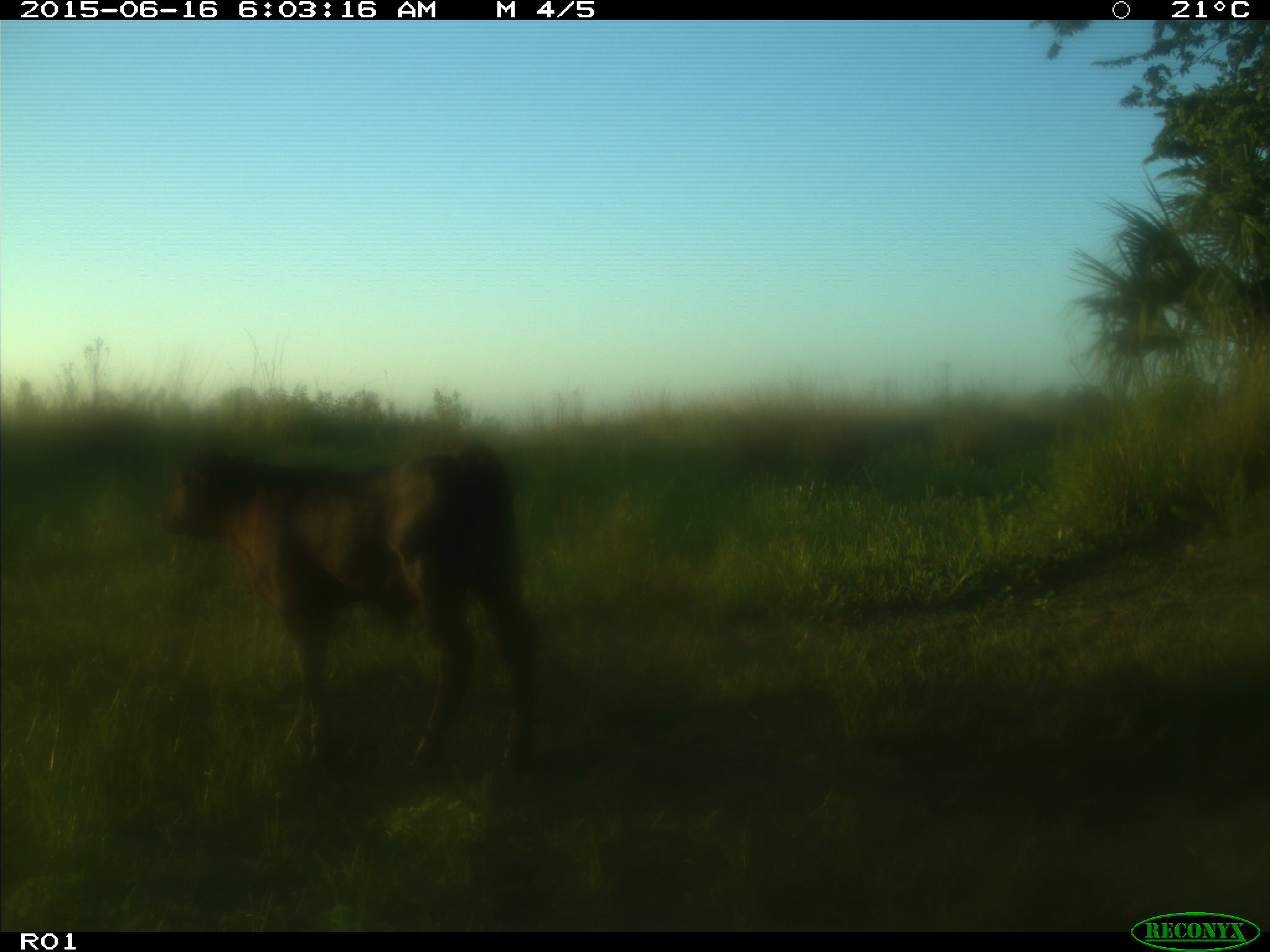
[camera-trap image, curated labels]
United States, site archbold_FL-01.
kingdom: Animalia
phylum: Chordata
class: Mammalia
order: Artiodactyla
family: Bovidae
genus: Bos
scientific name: Bos taurus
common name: domestic cow